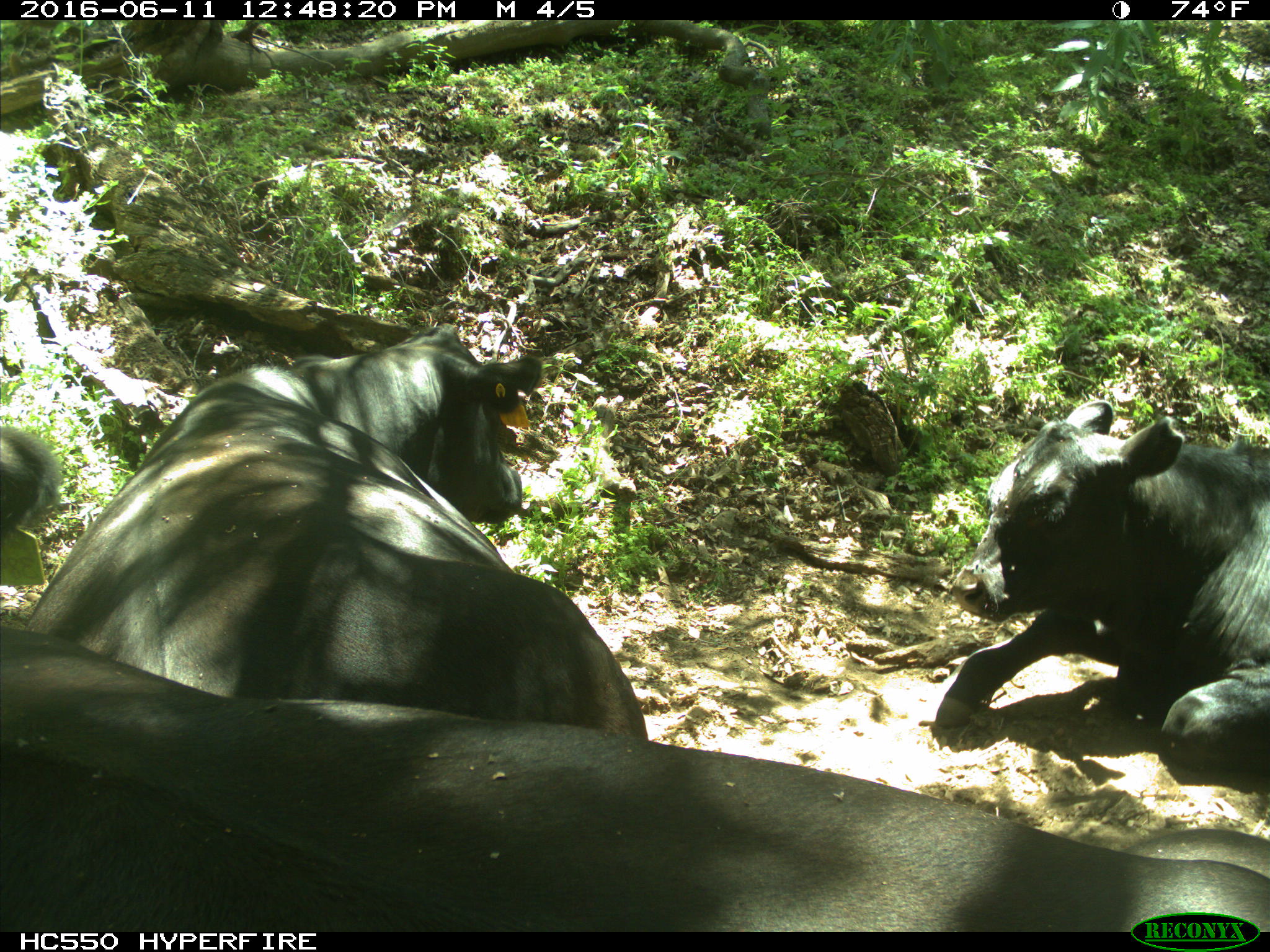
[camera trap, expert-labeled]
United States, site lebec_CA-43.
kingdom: Animalia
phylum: Chordata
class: Mammalia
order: Artiodactyla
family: Bovidae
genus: Bos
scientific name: Bos taurus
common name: domestic cow